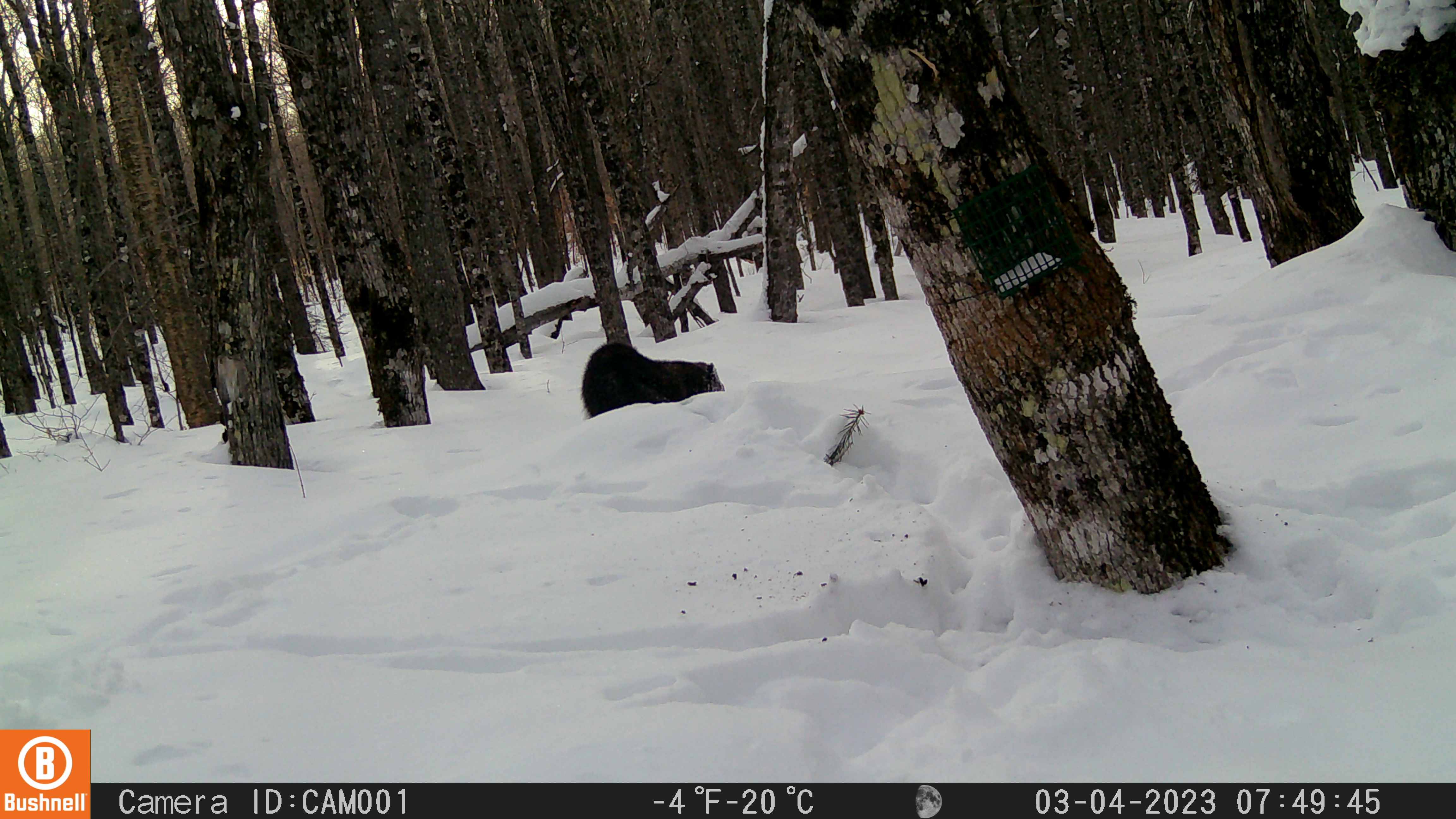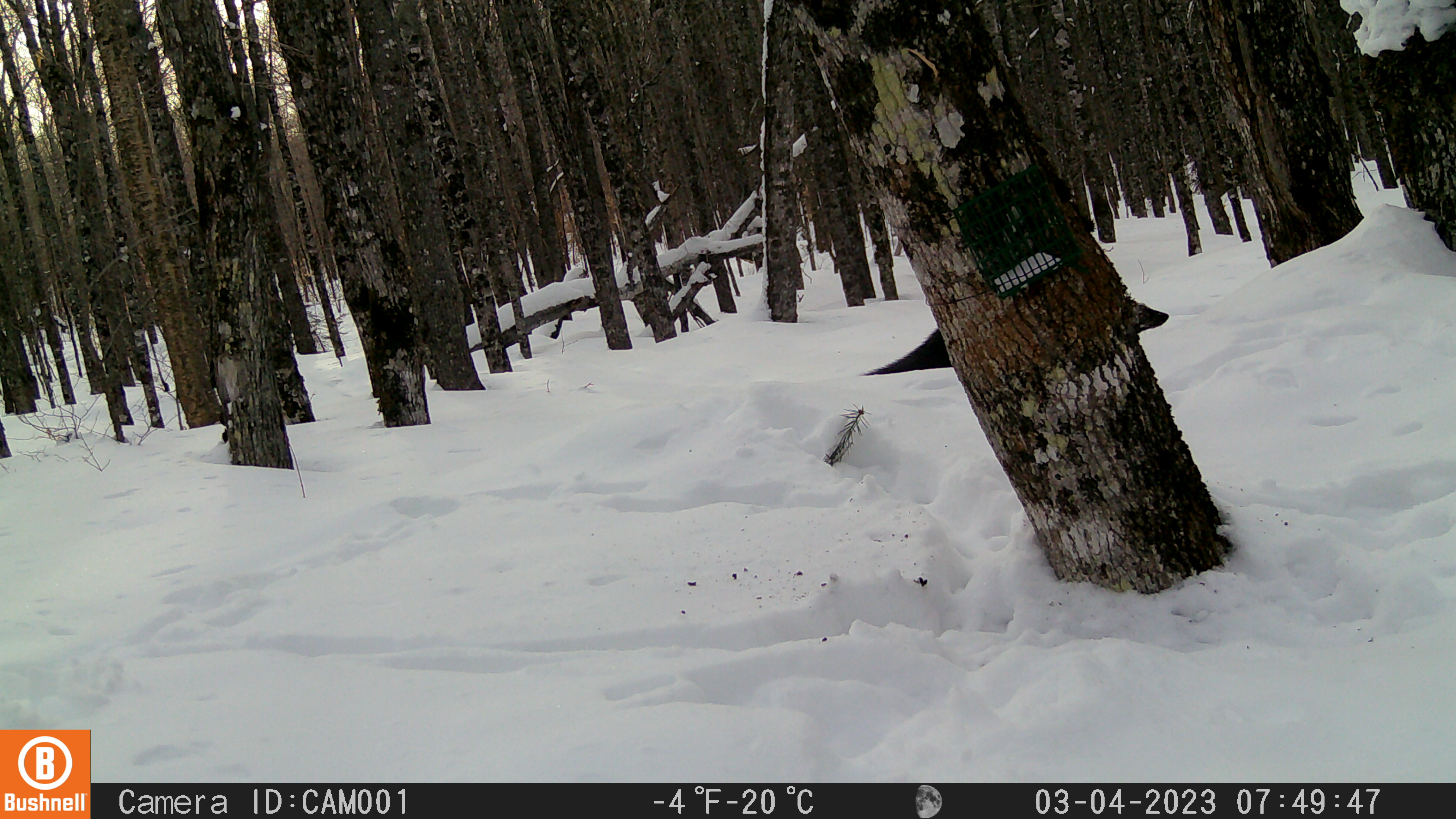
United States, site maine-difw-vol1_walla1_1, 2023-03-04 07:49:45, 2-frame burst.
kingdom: Animalia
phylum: Chordata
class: Mammalia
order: Carnivora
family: Mustelidae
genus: Pekania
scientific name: Pekania pennanti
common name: fisher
Fisher (Pekania pennanti).